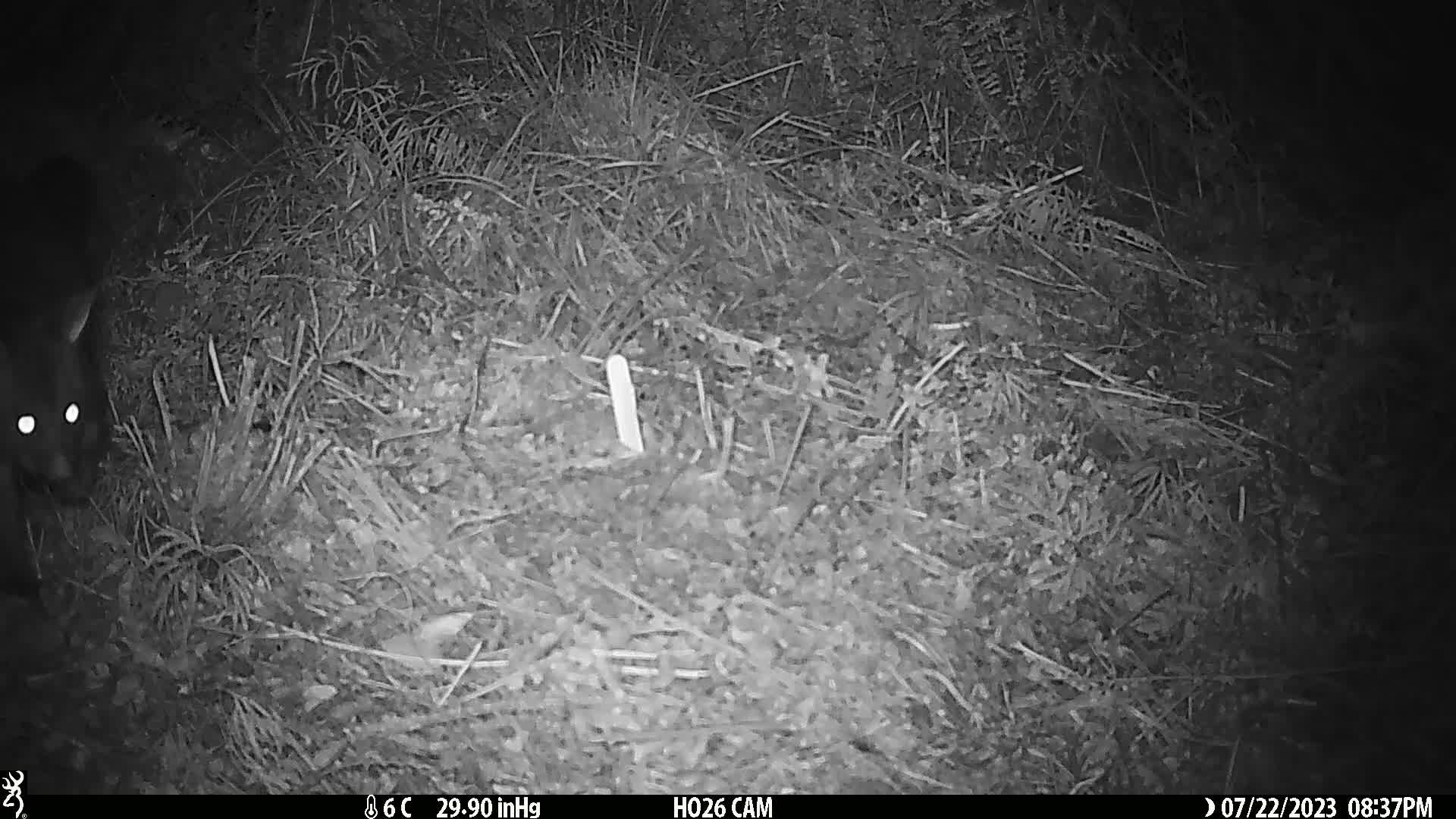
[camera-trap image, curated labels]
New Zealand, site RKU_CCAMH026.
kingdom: Animalia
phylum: Chordata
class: Mammalia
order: Diprotodontia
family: Phalangeridae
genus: Trichosurus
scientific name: Trichosurus vulpecula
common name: common brushtail possum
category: possum